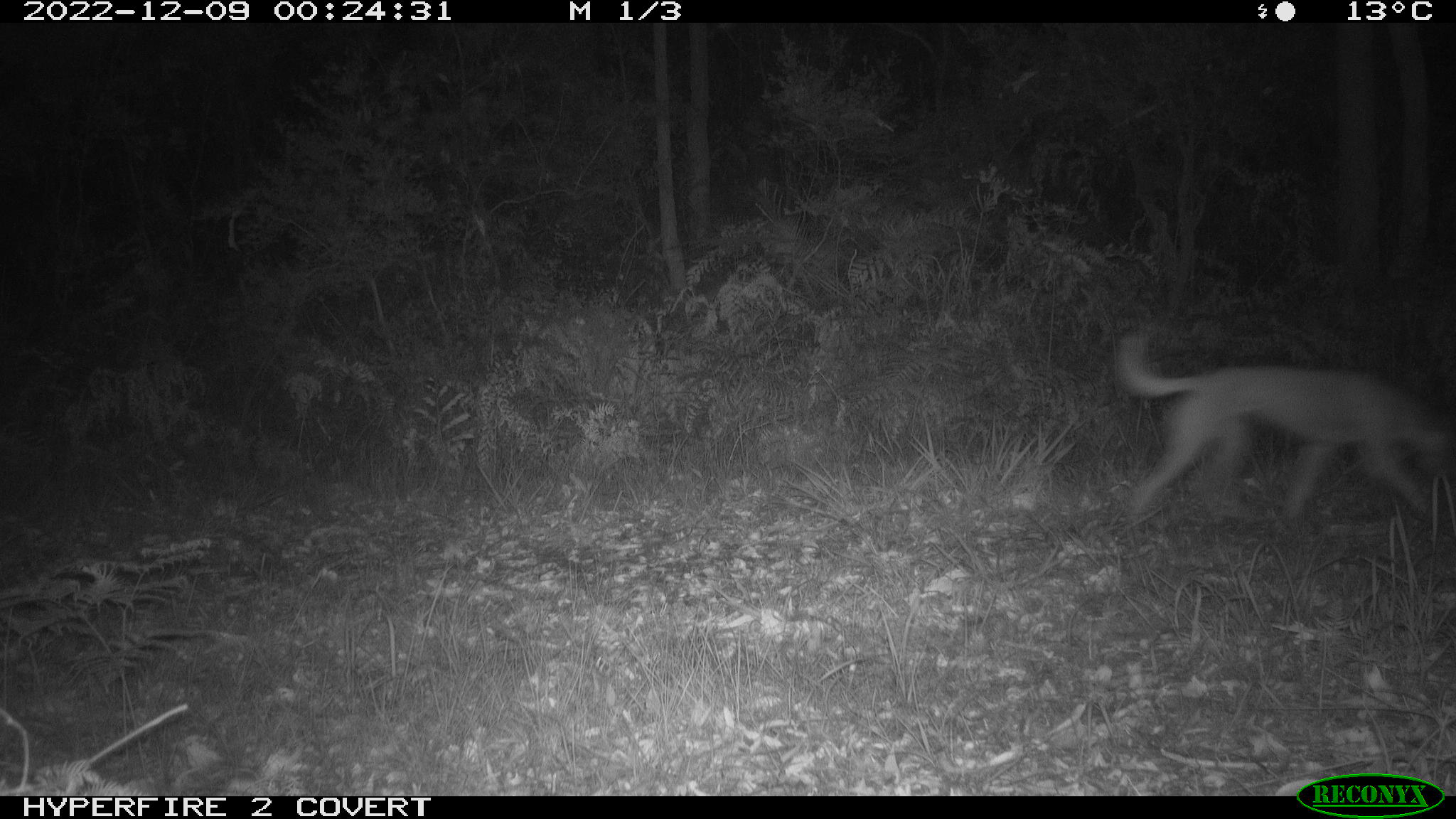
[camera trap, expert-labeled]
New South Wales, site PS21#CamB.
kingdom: Animalia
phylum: Chordata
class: Mammalia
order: Carnivora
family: Canidae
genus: Canis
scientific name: Canis familiaris dingo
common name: dingo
Dingo (Canis familiaris dingo).